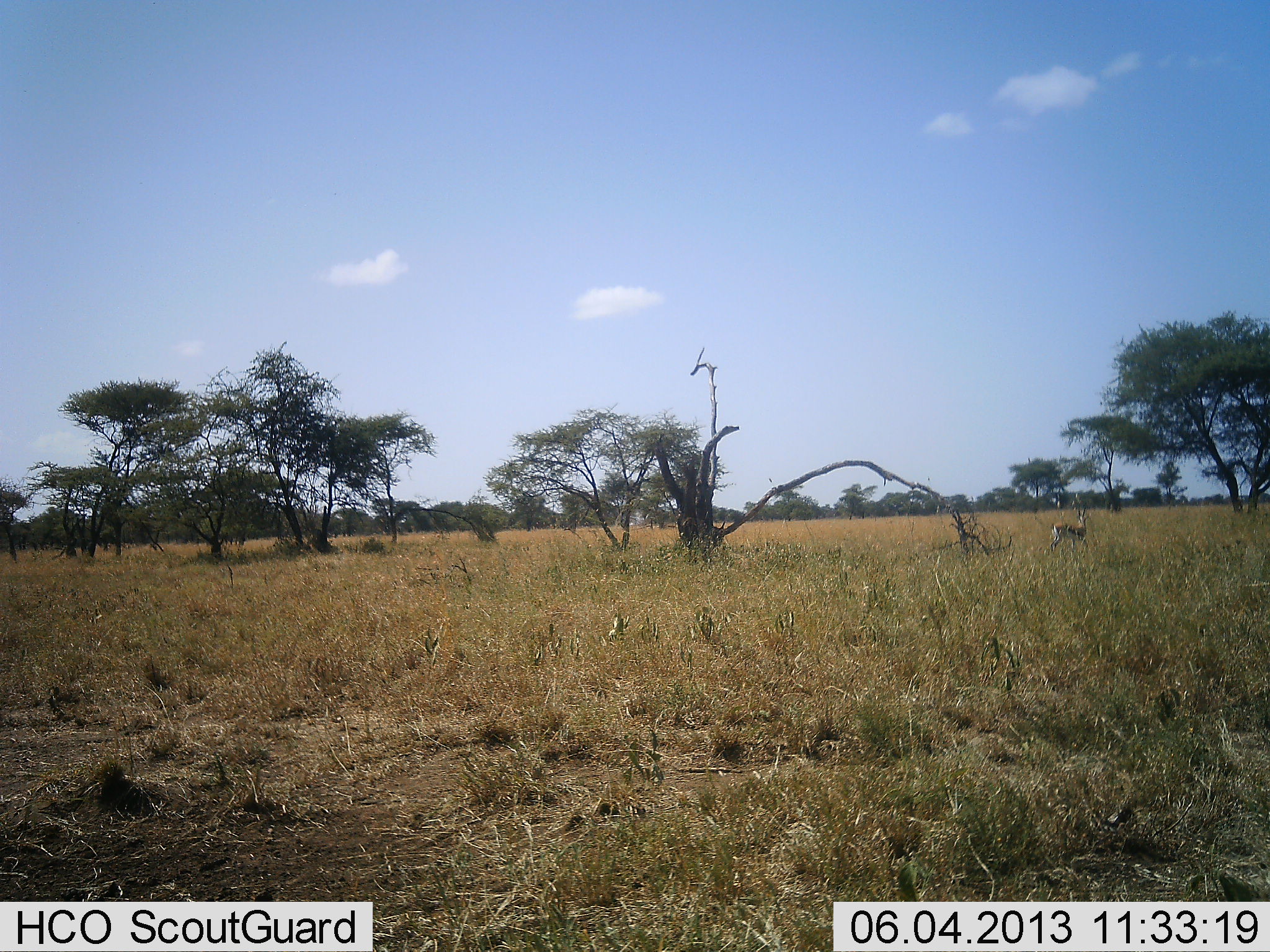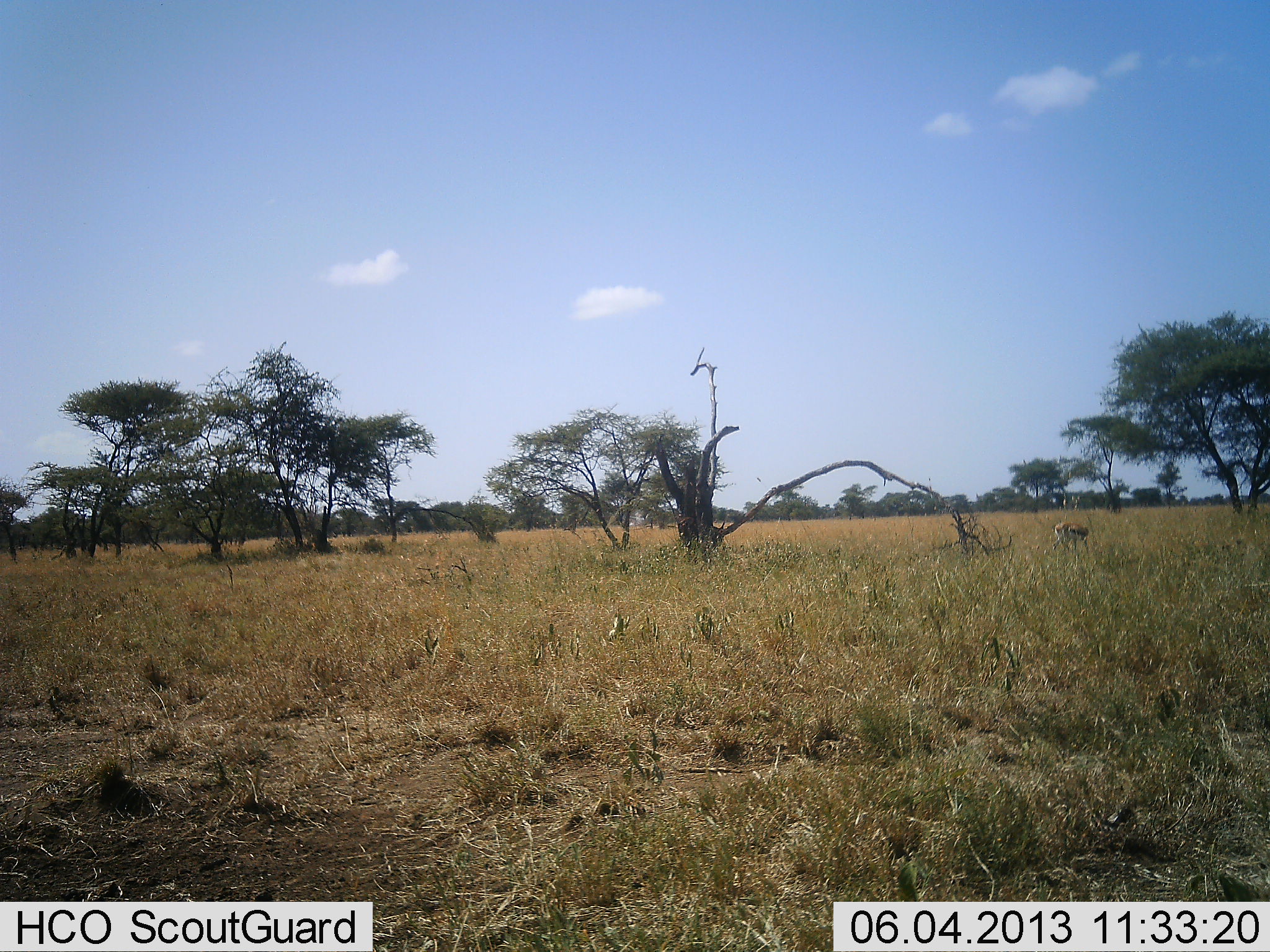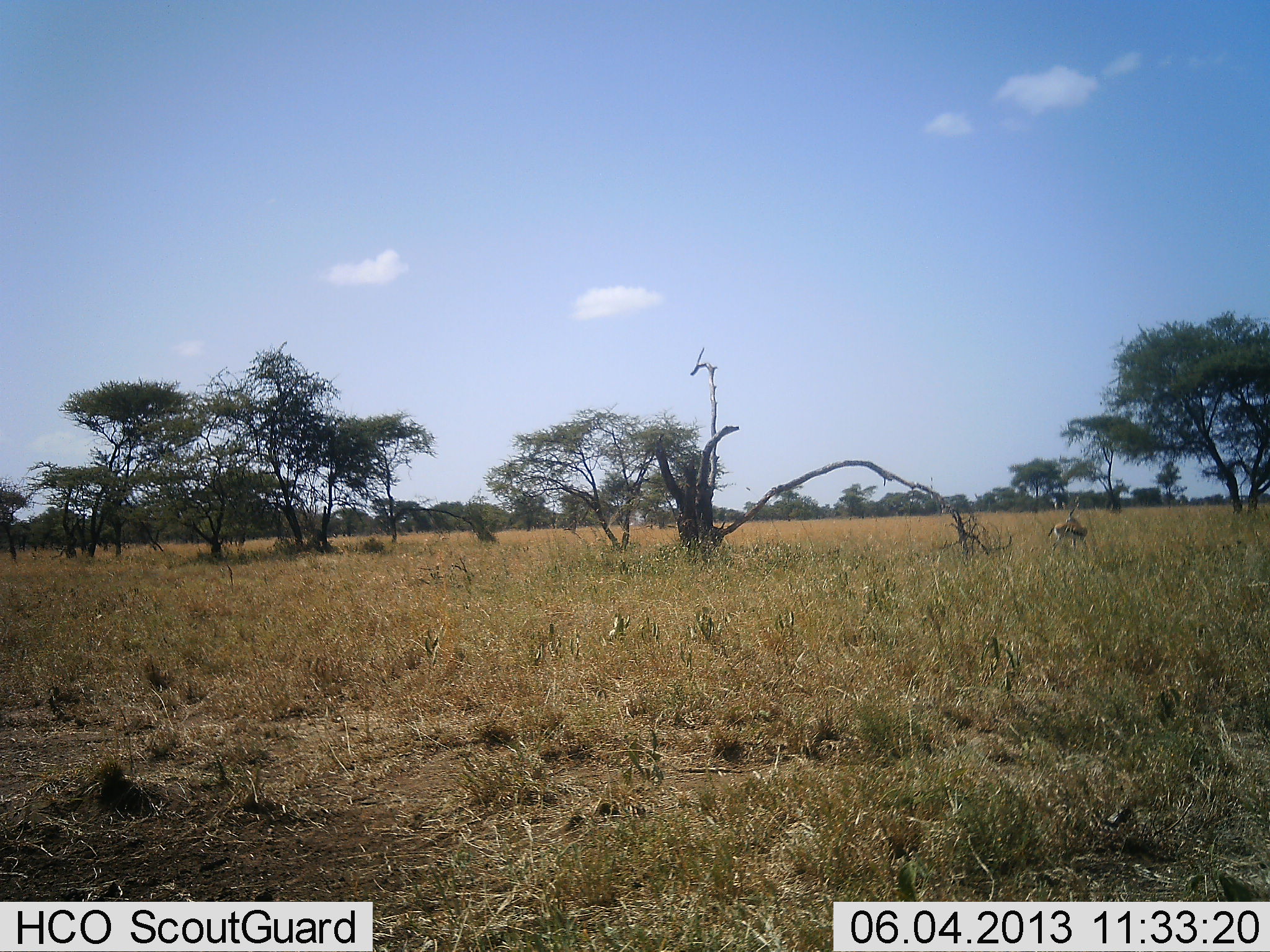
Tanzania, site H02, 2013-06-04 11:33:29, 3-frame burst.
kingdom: Animalia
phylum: Chordata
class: Mammalia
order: Artiodactyla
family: Bovidae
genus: Eudorcas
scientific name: Eudorcas thomsonii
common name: thomson's gazelle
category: gazellethomsons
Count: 1.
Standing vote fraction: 67%.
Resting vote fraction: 4%.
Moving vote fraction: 12%.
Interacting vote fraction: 0%.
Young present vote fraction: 0%.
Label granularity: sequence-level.